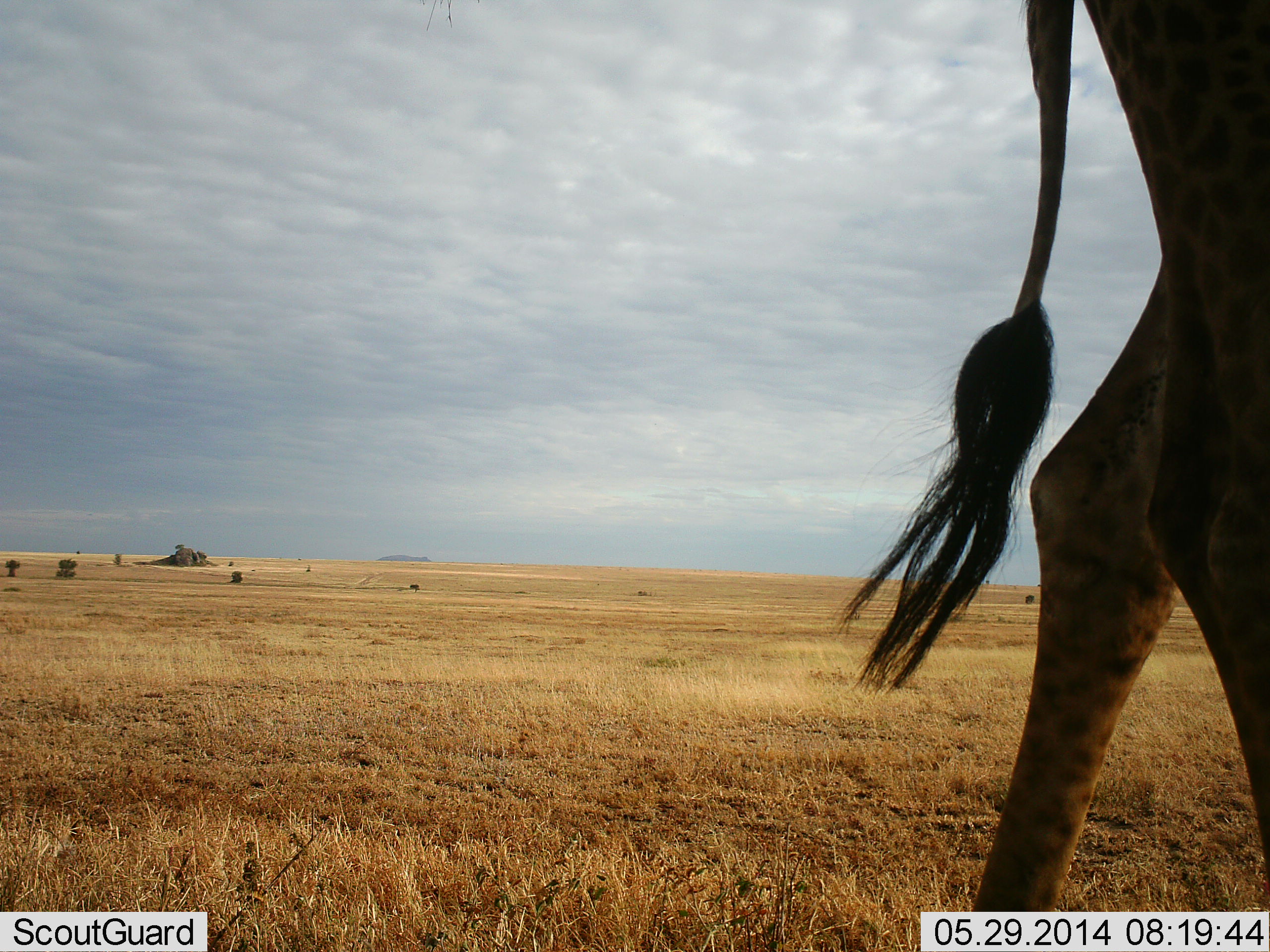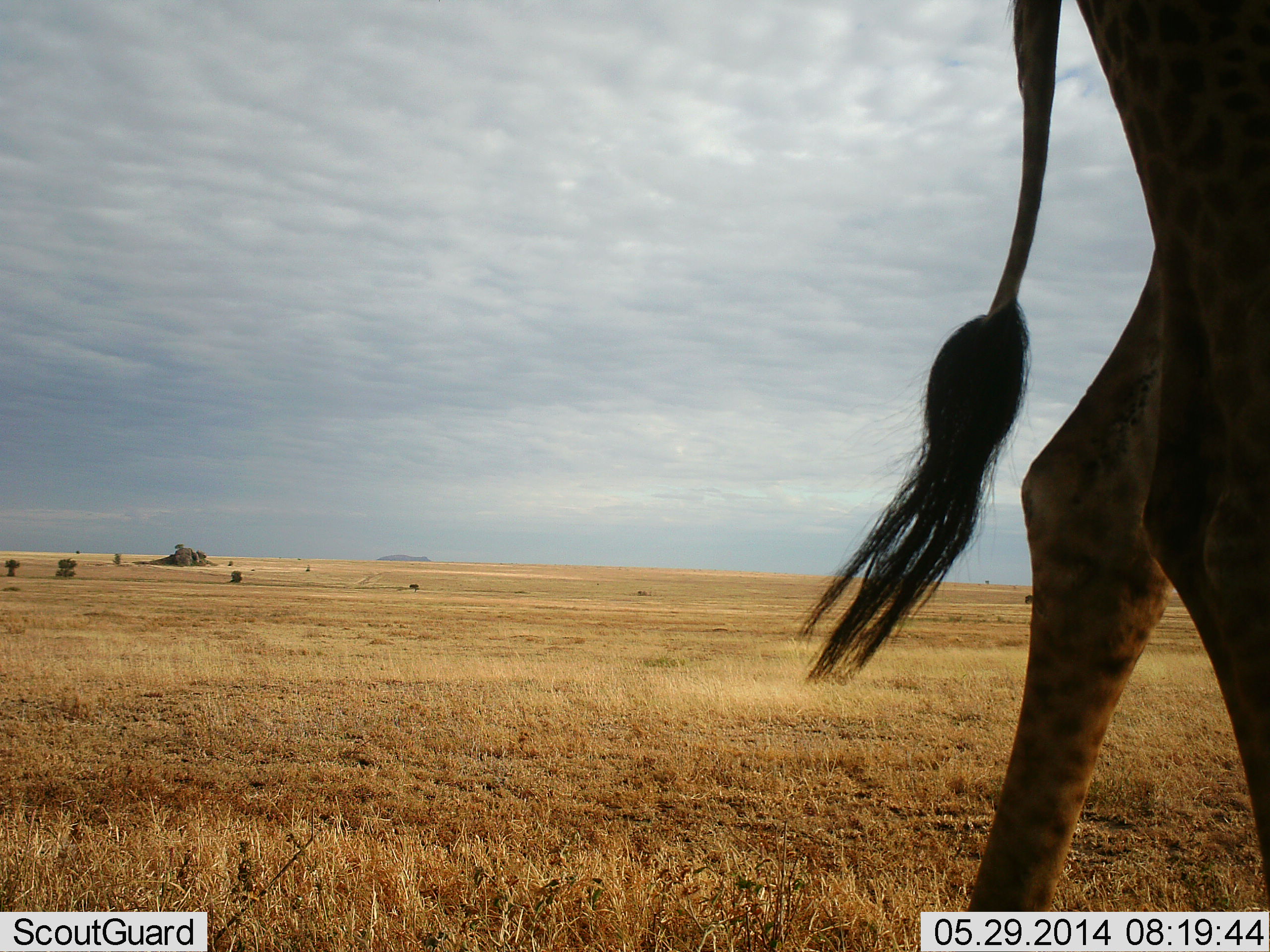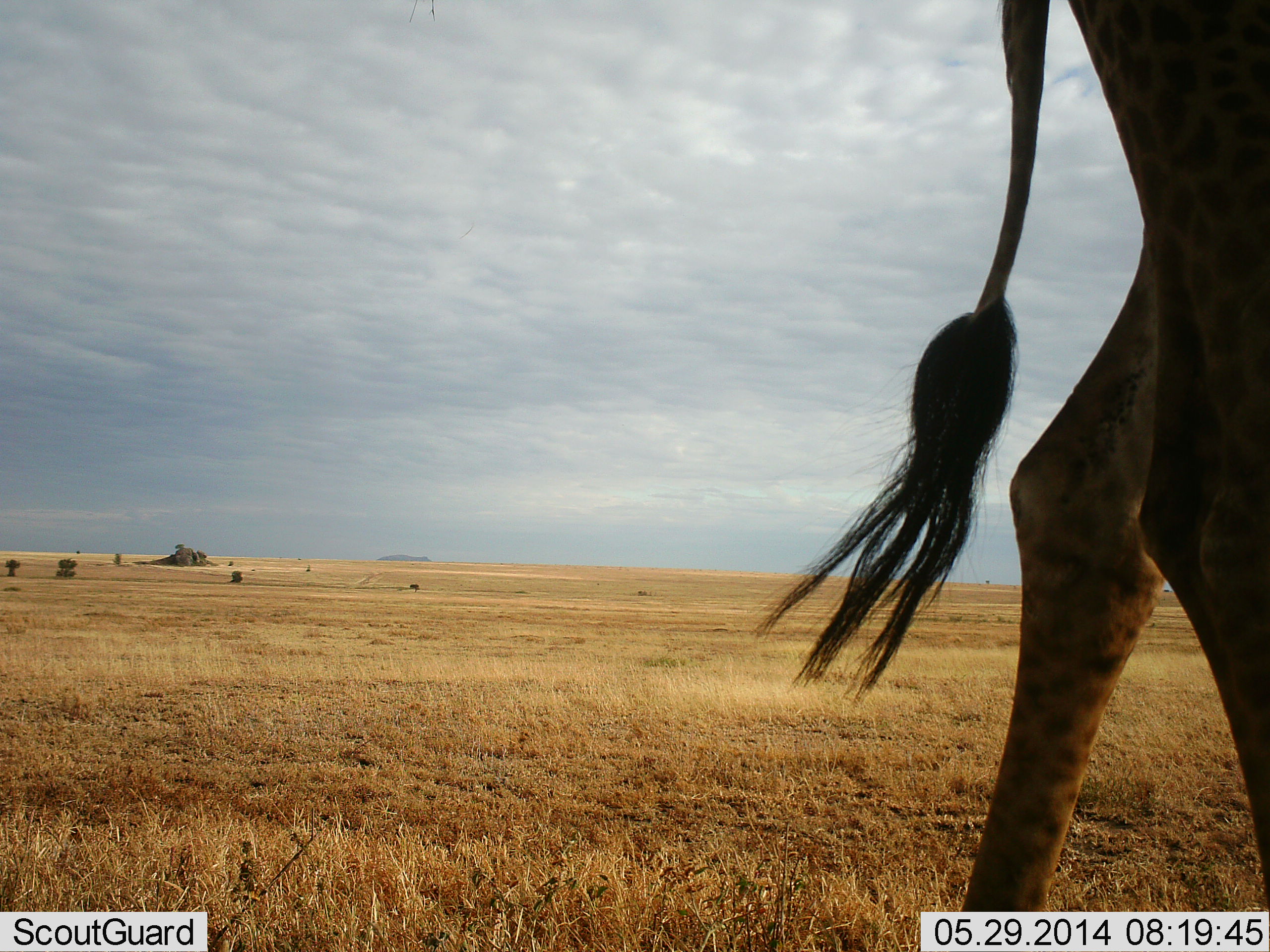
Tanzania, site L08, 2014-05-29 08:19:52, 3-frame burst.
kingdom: Animalia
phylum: Chordata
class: Mammalia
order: Artiodactyla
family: Giraffidae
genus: Giraffa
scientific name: Giraffa camelopardalis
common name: giraffe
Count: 1.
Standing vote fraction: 80%.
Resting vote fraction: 0%.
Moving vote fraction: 20%.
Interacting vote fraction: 0%.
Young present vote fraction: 0%.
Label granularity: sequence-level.